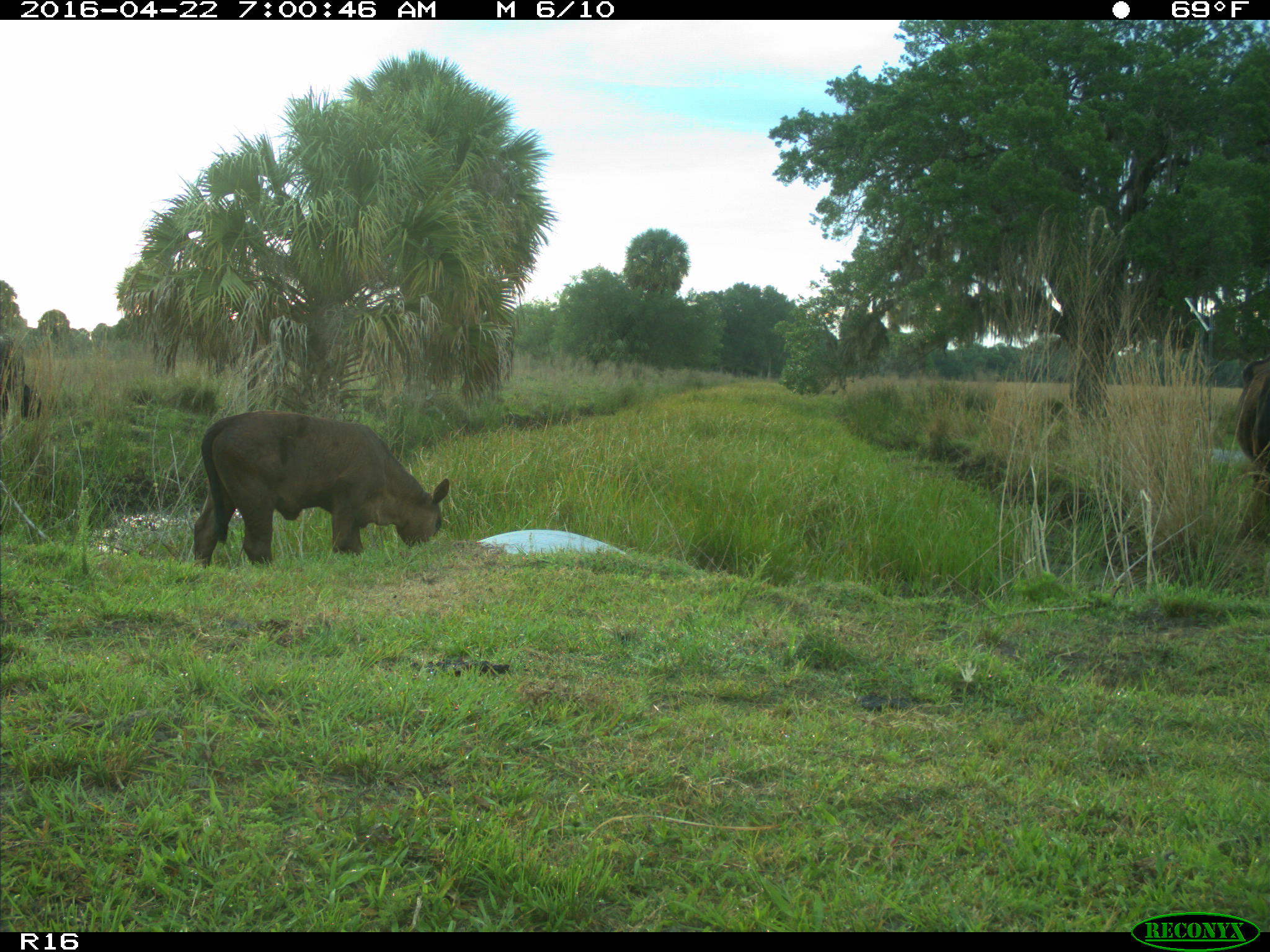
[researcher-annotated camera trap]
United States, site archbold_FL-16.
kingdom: Animalia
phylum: Chordata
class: Mammalia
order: Artiodactyla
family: Bovidae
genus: Bos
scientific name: Bos taurus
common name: domestic cow